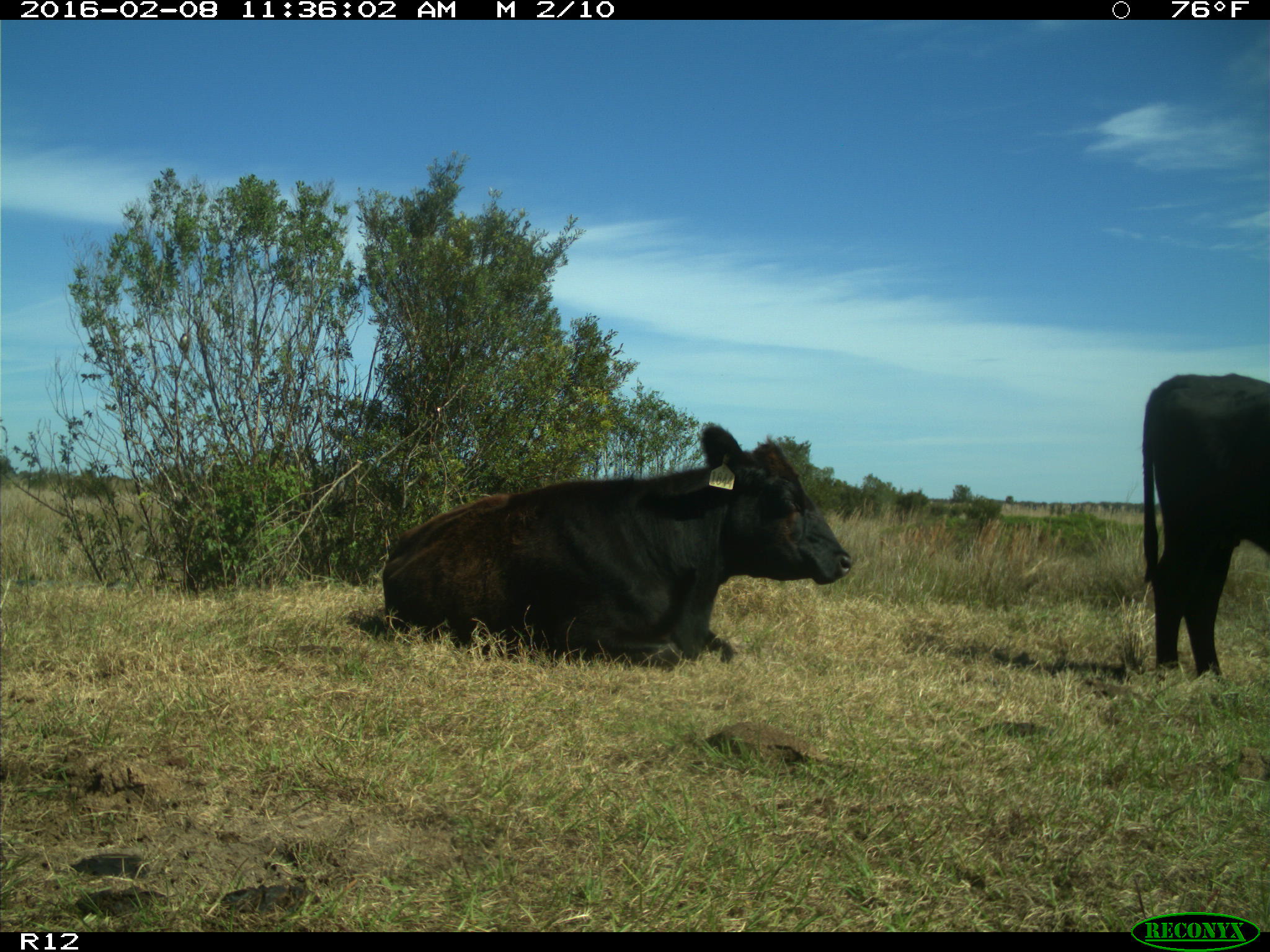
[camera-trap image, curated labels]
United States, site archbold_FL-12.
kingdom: Animalia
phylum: Chordata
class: Mammalia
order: Artiodactyla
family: Bovidae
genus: Bos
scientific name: Bos taurus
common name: domestic cow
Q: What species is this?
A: Bos taurus (domestic cow).